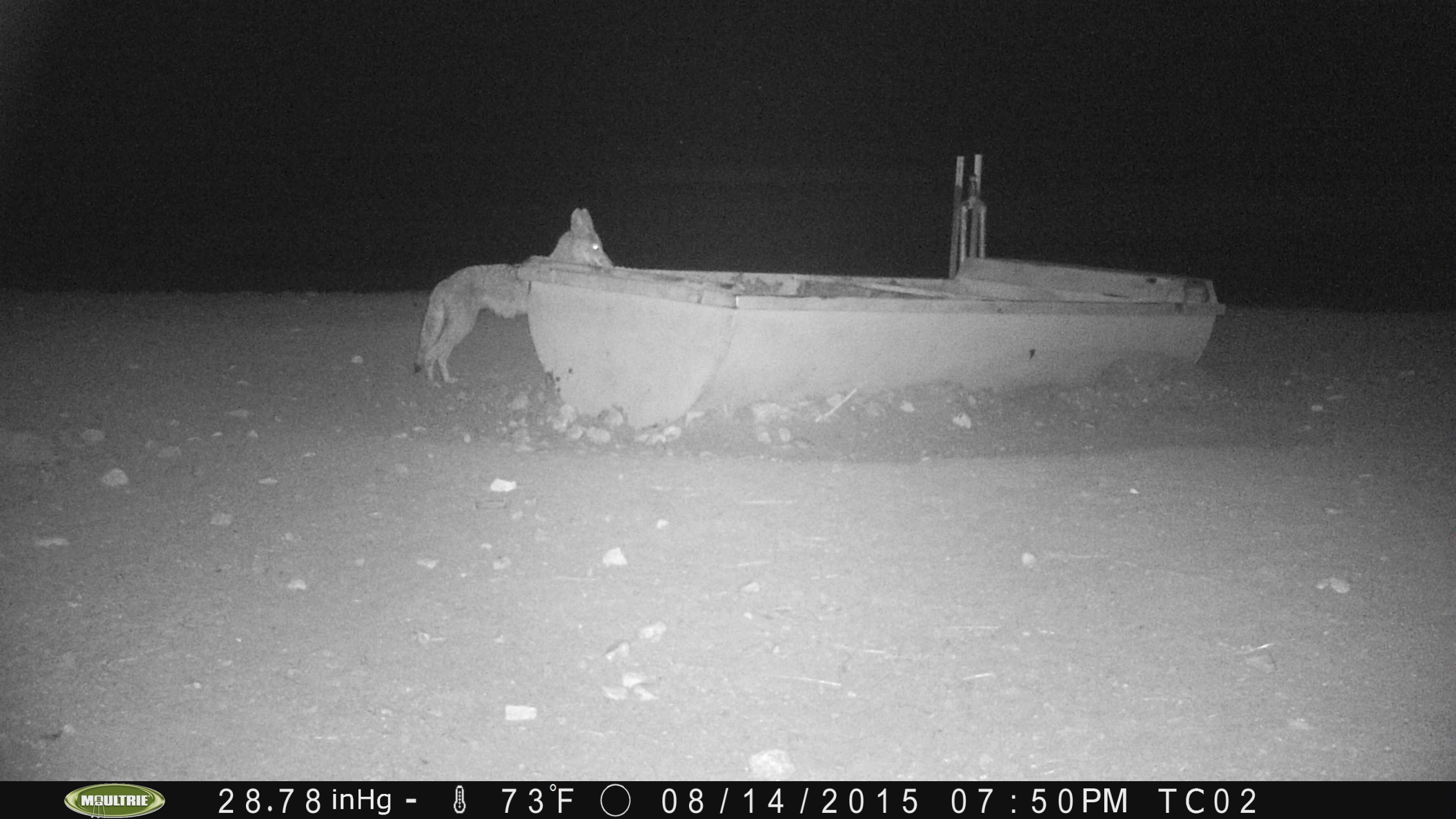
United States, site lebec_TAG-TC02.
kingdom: Animalia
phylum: Chordata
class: Mammalia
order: Carnivora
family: Canidae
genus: Canis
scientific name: Canis latrans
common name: coyote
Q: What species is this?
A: Canis latrans (coyote).